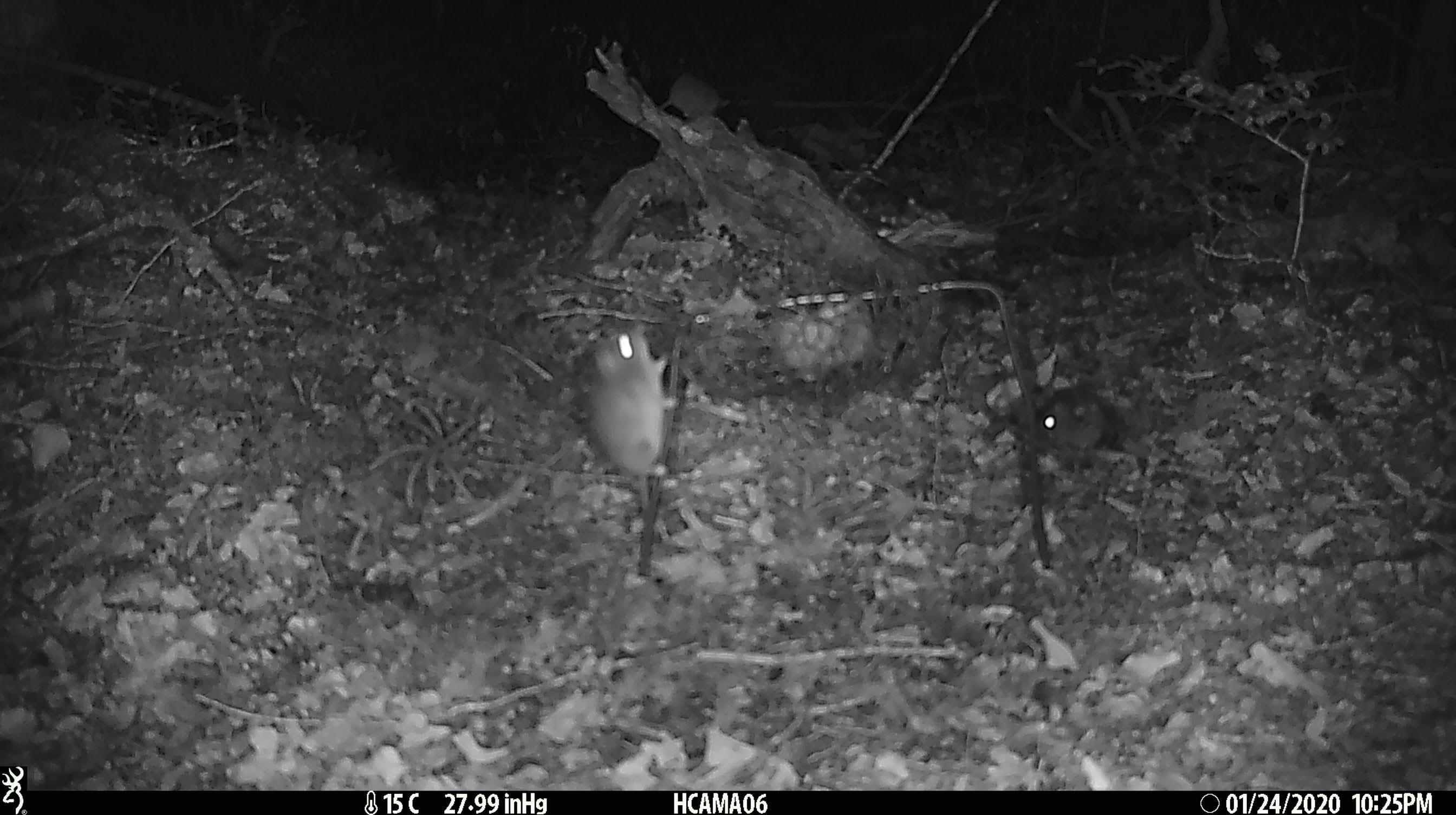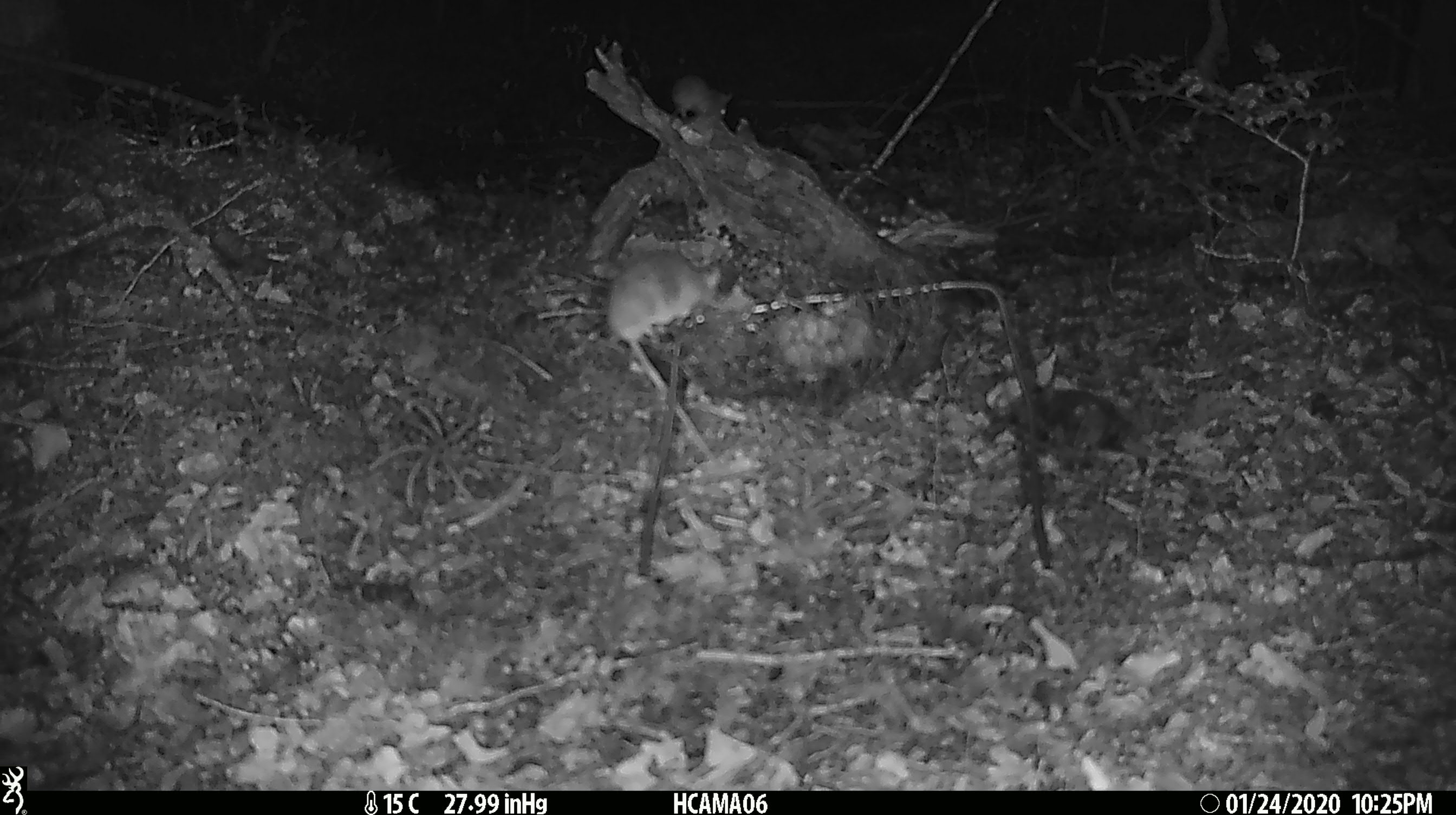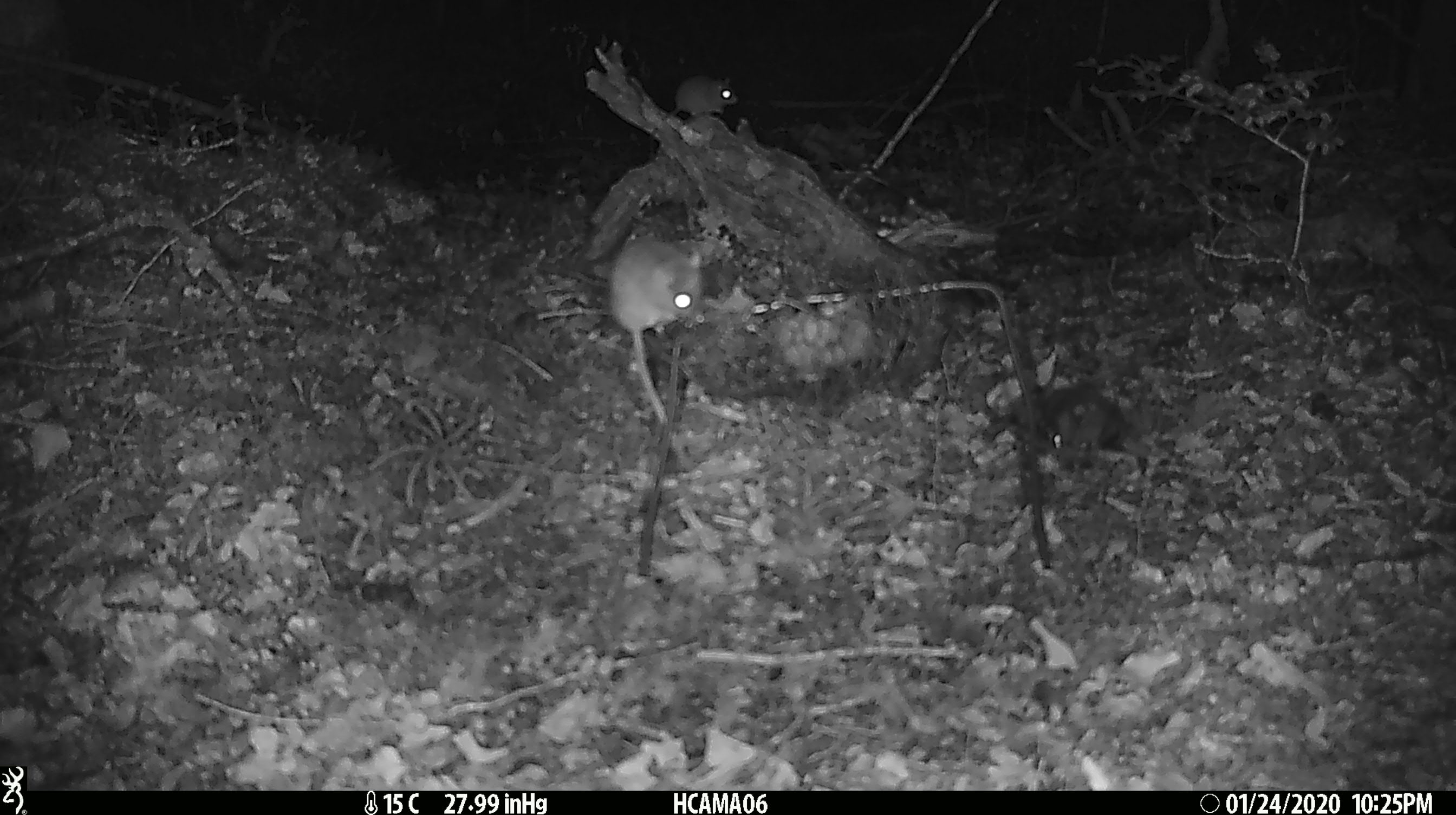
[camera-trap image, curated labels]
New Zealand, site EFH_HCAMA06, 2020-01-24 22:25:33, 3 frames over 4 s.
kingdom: Animalia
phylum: Chordata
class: Mammalia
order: Rodentia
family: Muridae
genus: Mus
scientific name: Mus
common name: mouse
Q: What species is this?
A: Mouse (Mus).